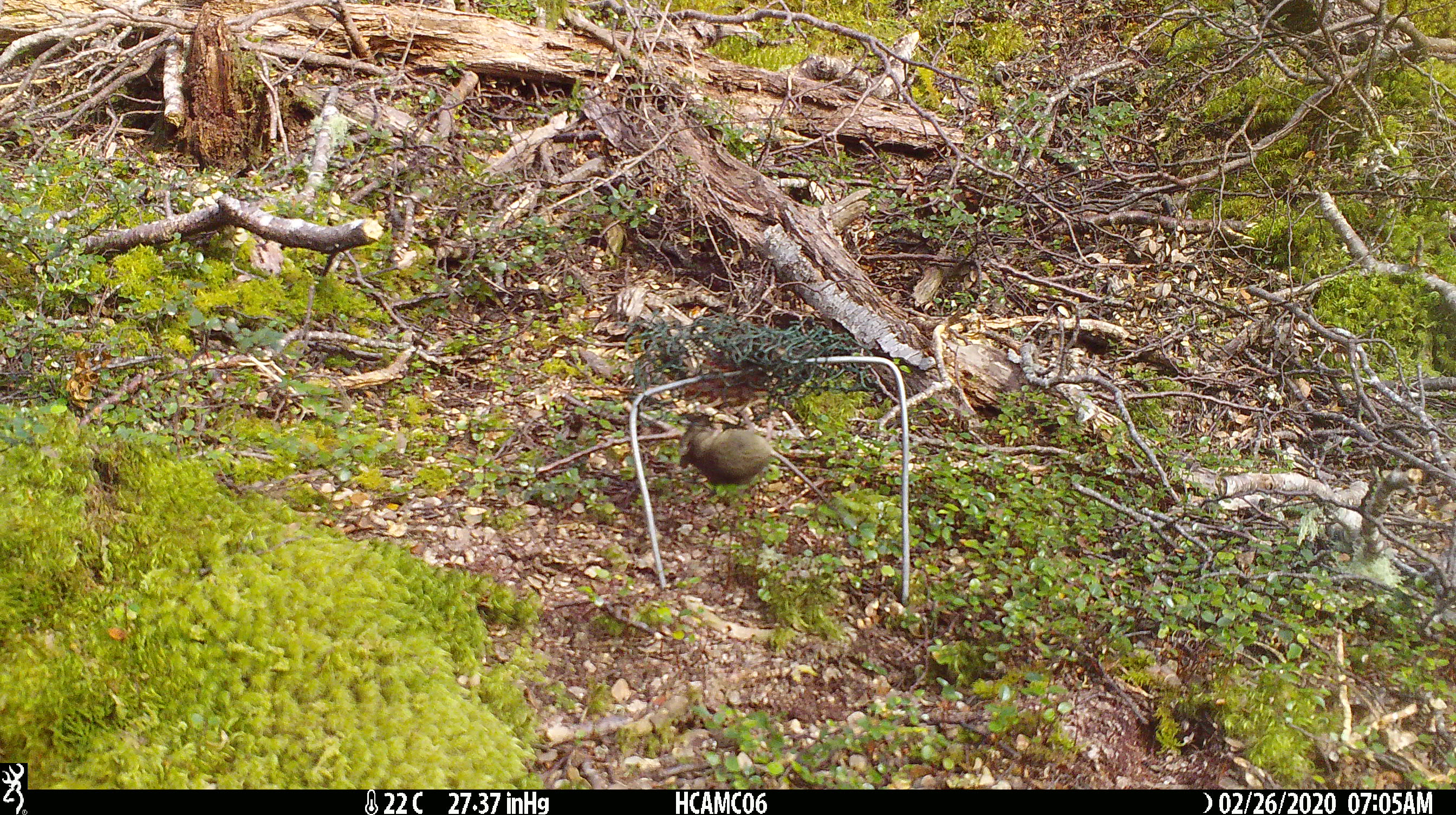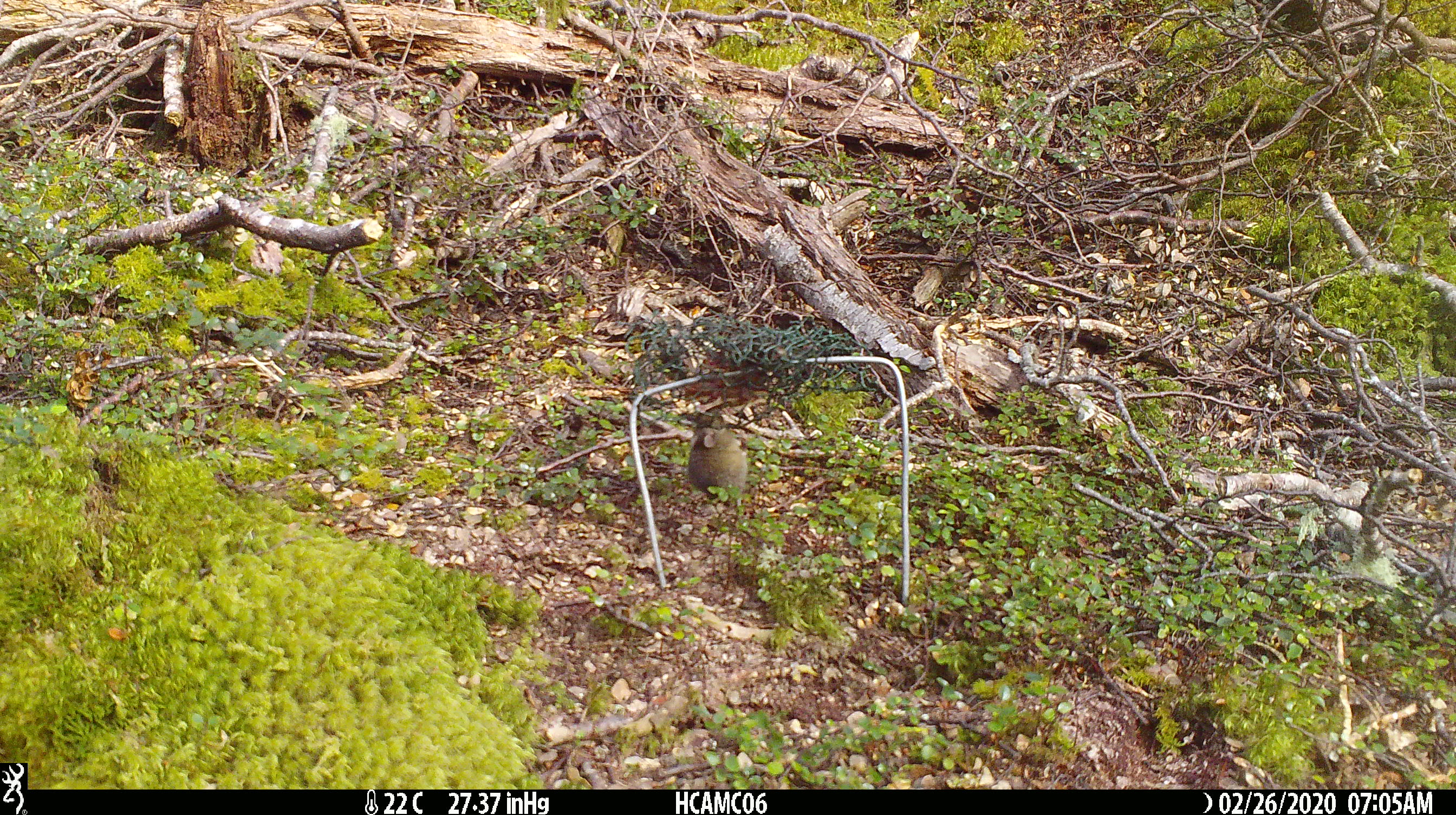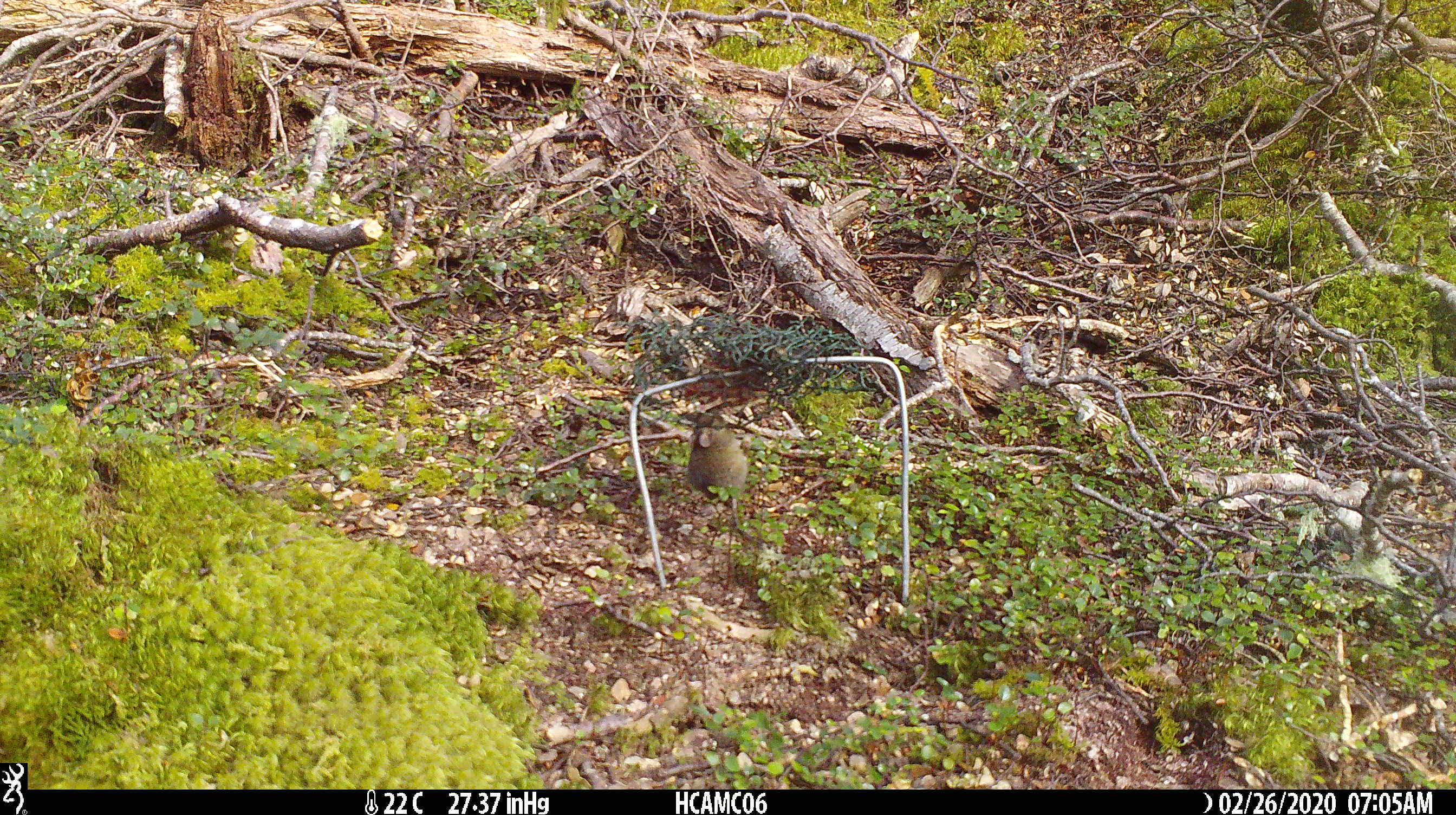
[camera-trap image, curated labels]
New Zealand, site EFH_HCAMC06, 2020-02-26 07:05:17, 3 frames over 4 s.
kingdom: Animalia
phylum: Chordata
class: Mammalia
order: Rodentia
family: Muridae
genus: Mus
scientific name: Mus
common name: mouse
Mouse (Mus).